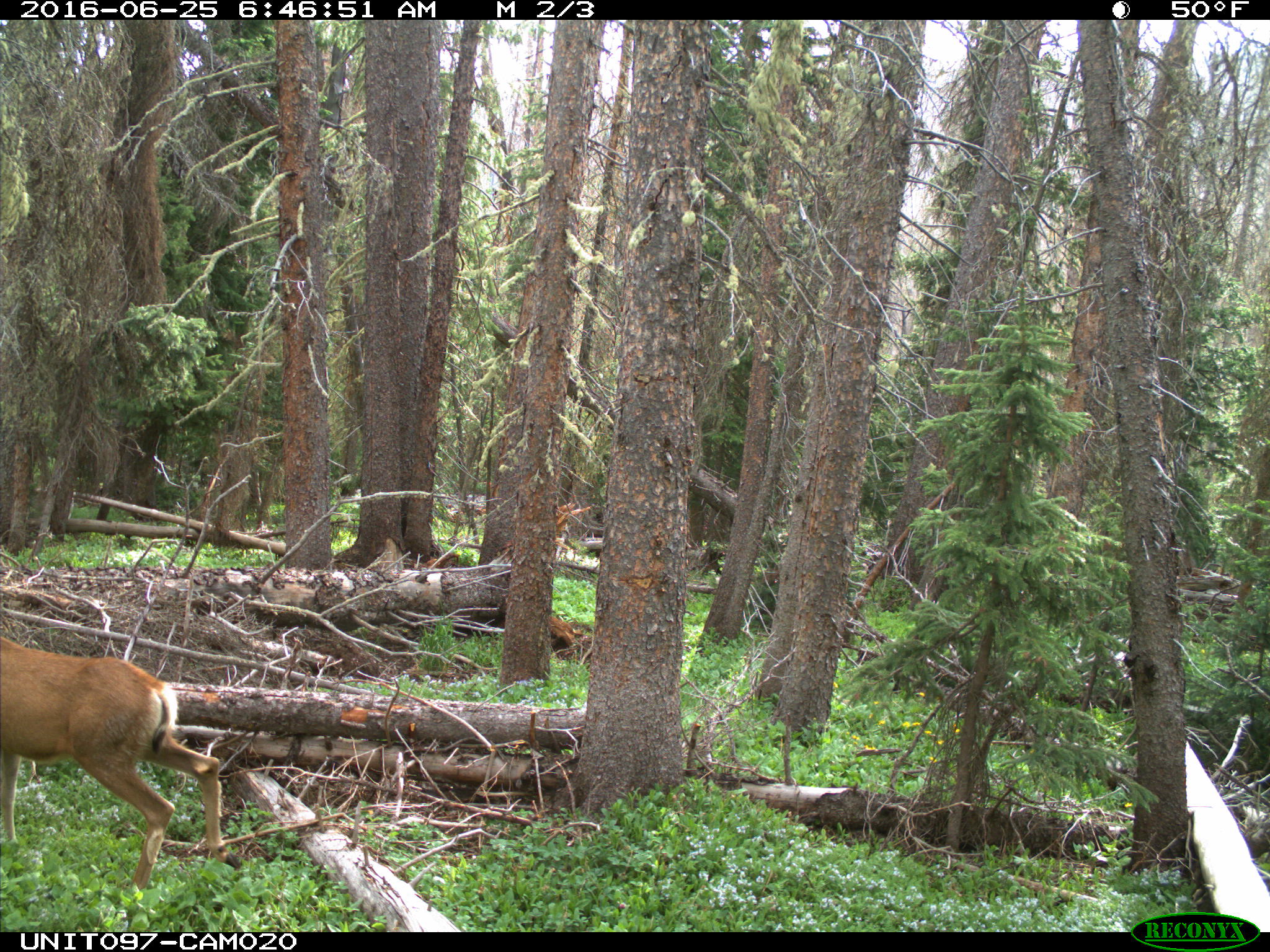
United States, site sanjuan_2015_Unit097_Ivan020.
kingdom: Animalia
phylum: Chordata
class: Mammalia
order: Artiodactyla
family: Cervidae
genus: Odocoileus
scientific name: Odocoileus hemionus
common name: mule deer